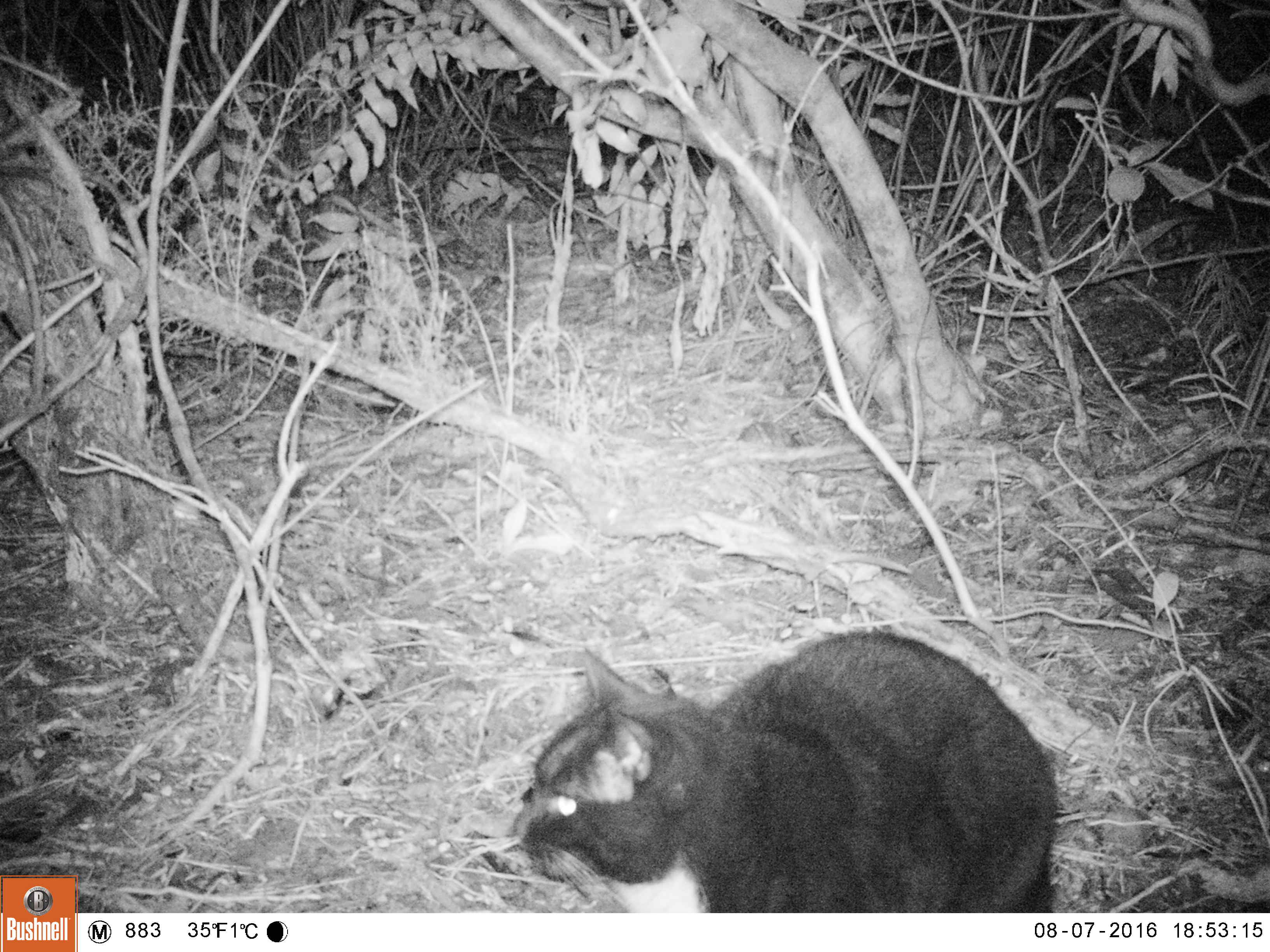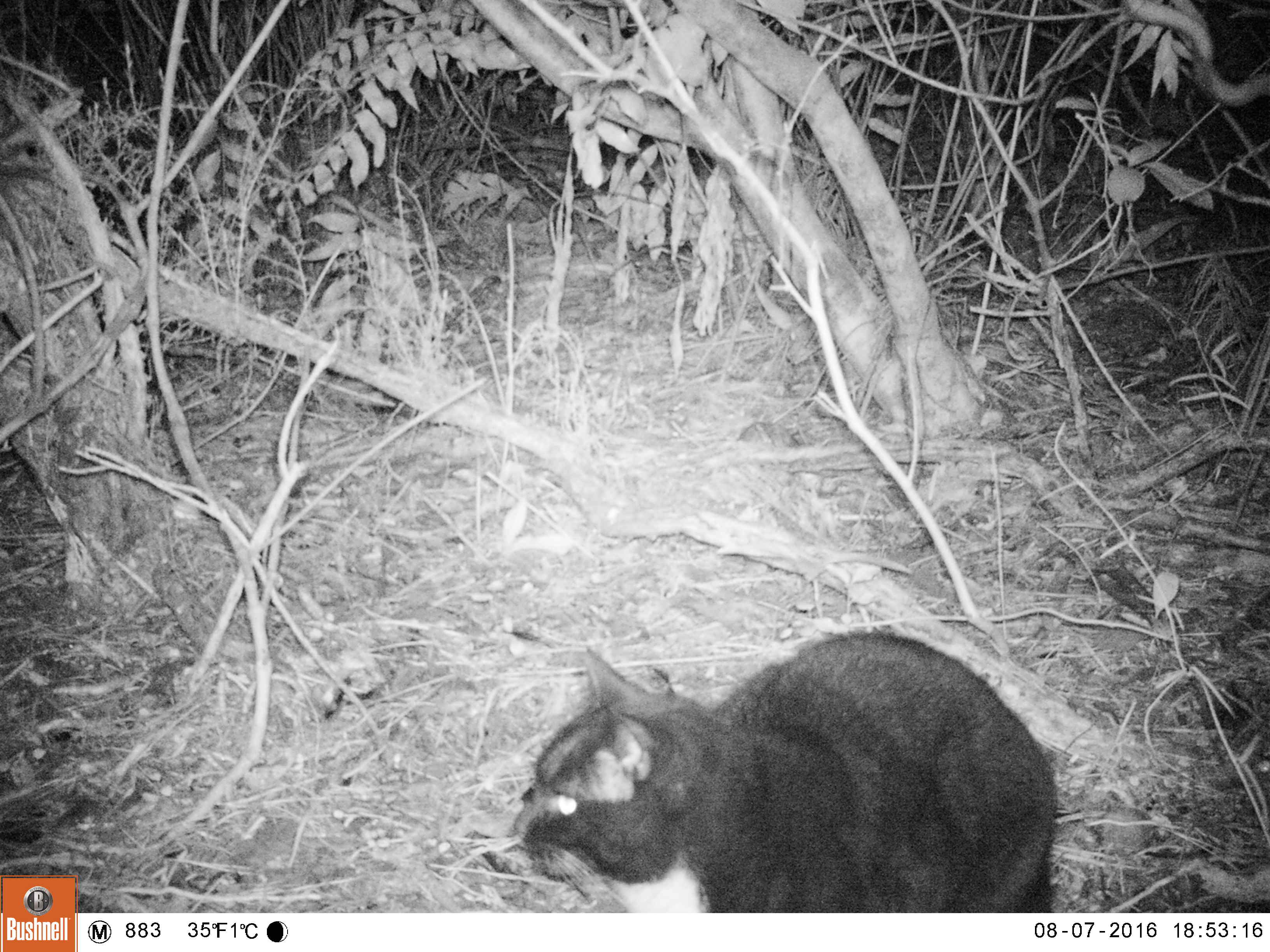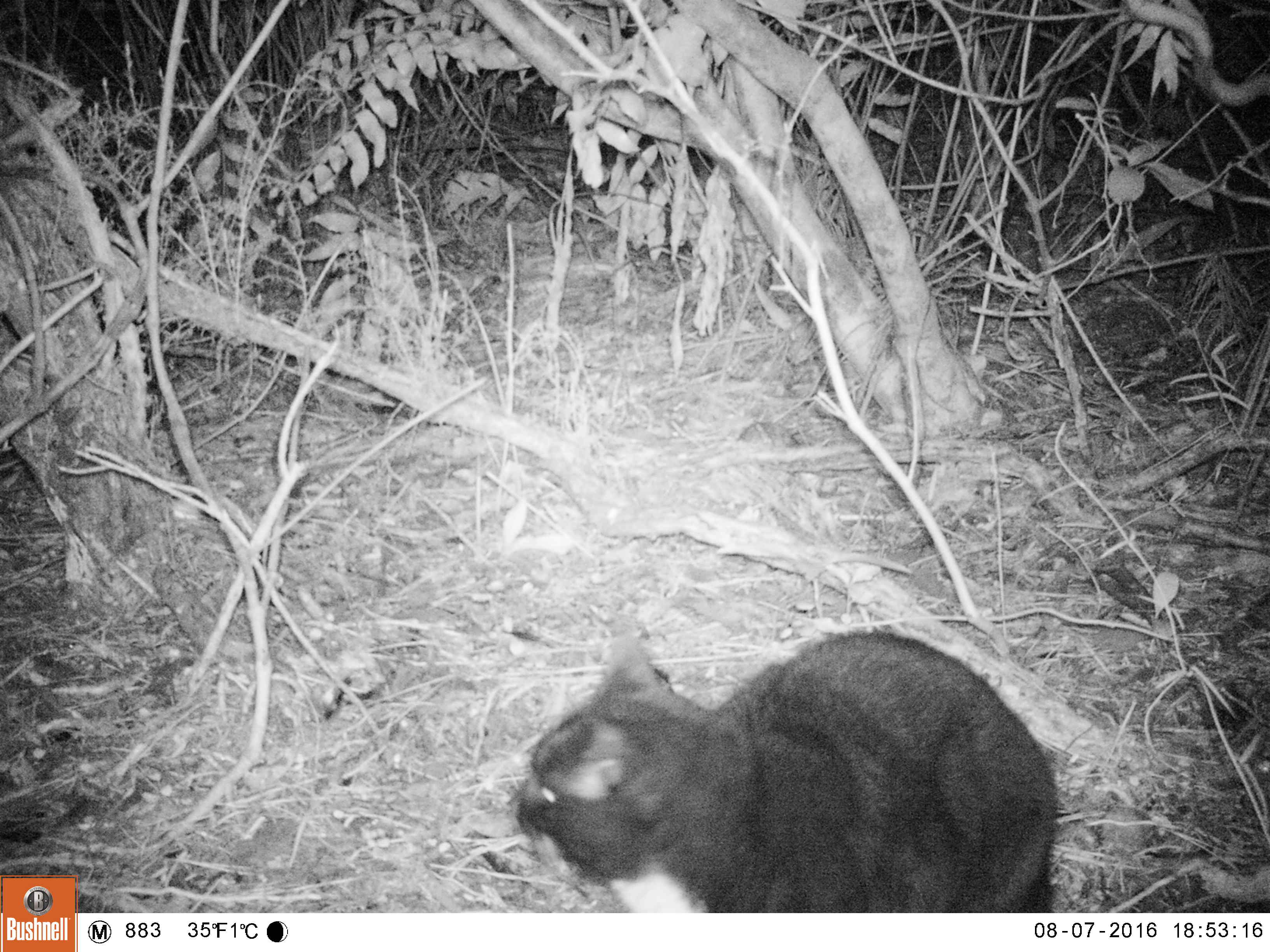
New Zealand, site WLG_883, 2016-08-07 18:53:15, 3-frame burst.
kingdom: Animalia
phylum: Chordata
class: Mammalia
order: Carnivora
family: Felidae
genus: Felis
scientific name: Felis catus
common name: domestic cat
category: cat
Cat (domestic cat) (Felis catus).